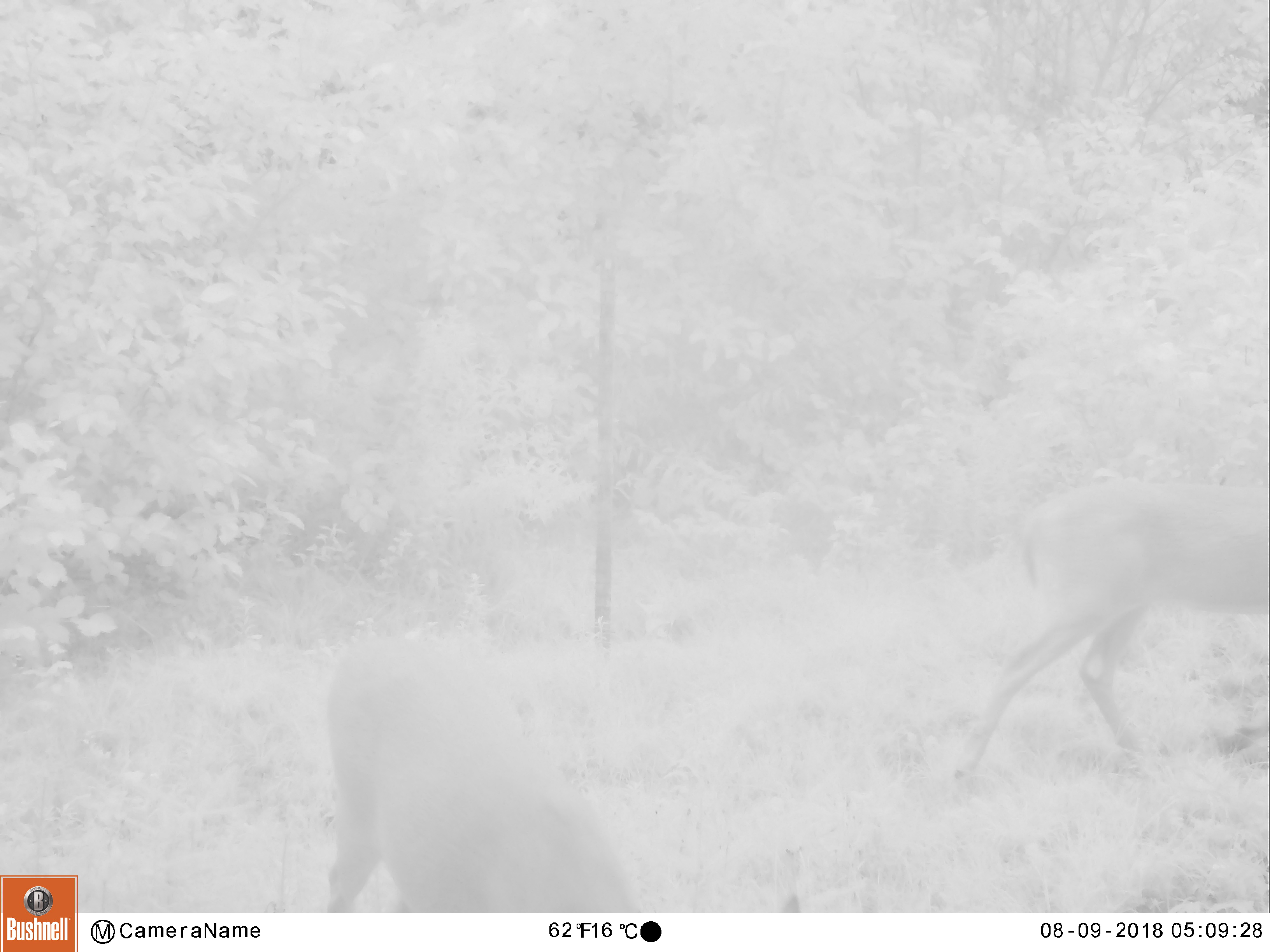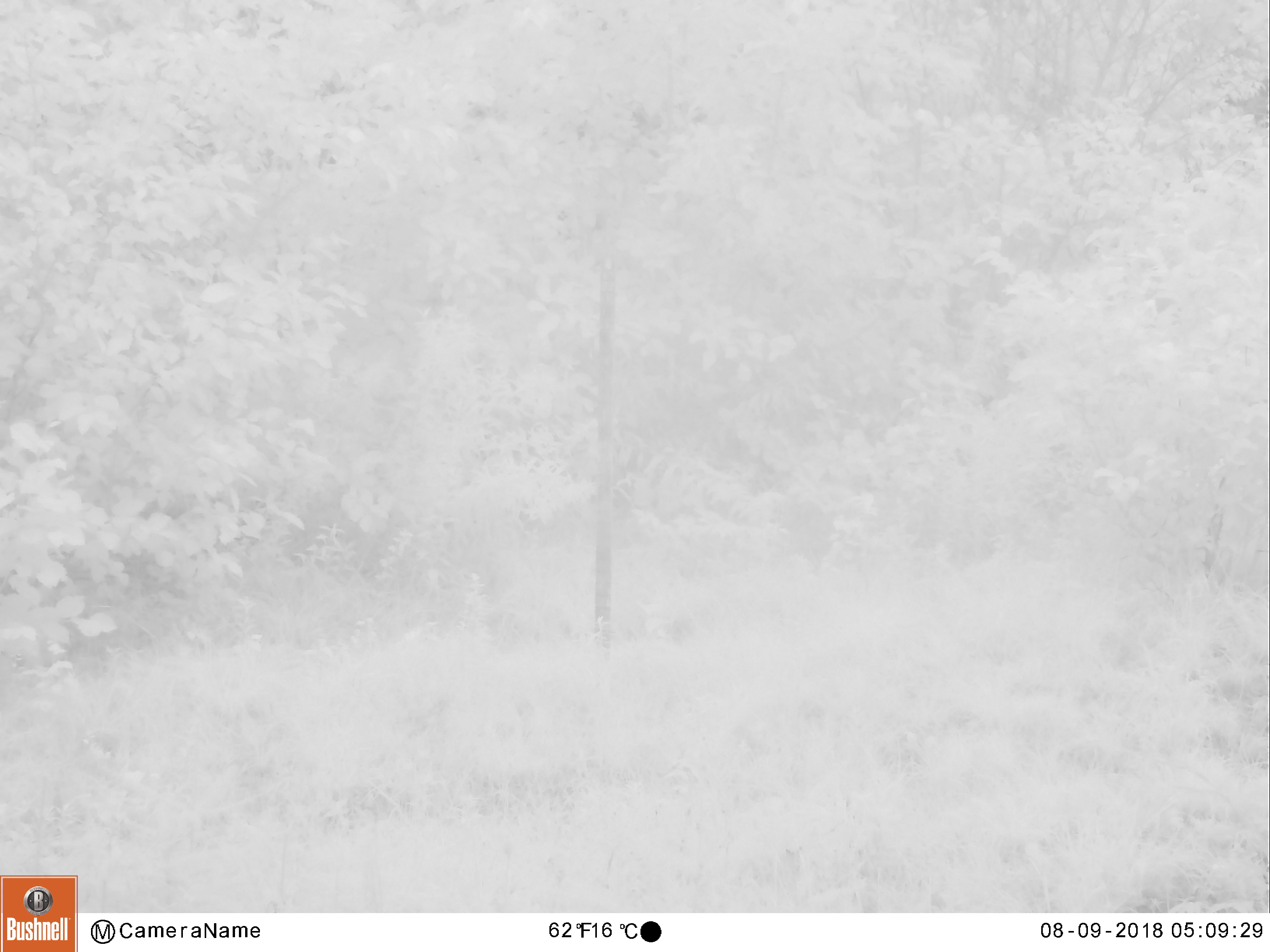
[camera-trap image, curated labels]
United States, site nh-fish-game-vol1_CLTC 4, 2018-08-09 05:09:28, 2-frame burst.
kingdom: Animalia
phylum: Chordata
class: Mammalia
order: Artiodactyla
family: Cervidae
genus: Odocoileus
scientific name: Odocoileus virginianus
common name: white-tailed deer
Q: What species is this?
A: White-tailed deer (Odocoileus virginianus).